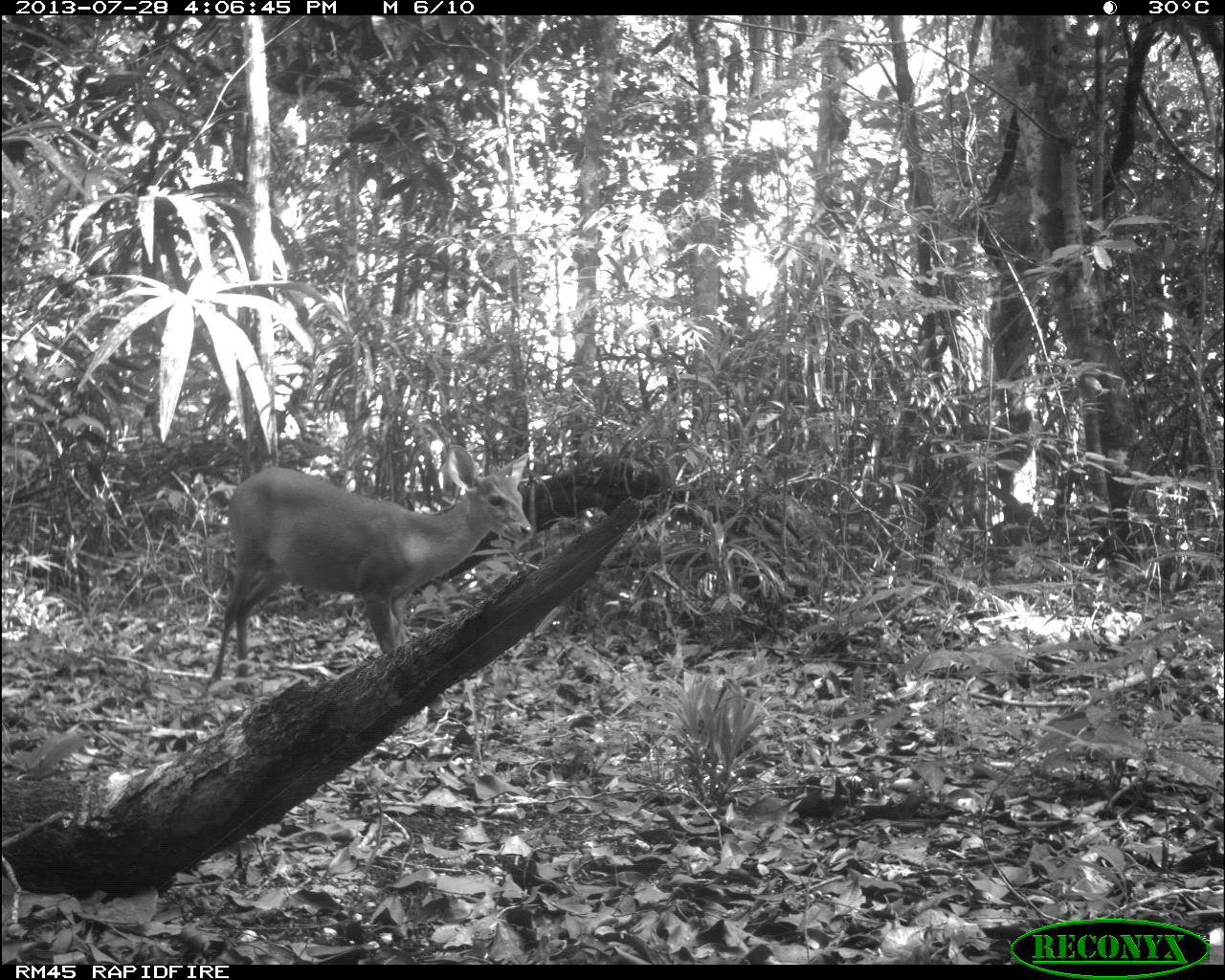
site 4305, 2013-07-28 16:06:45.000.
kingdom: Animalia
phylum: Chordata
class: Mammalia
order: Artiodactyla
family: Cervidae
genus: Mazama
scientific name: Mazama temama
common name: central american red brocket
Mazama temama (central american red brocket), count 1, sex male.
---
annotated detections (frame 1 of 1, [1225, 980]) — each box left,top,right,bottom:
mazama temama: 198,442,533,716